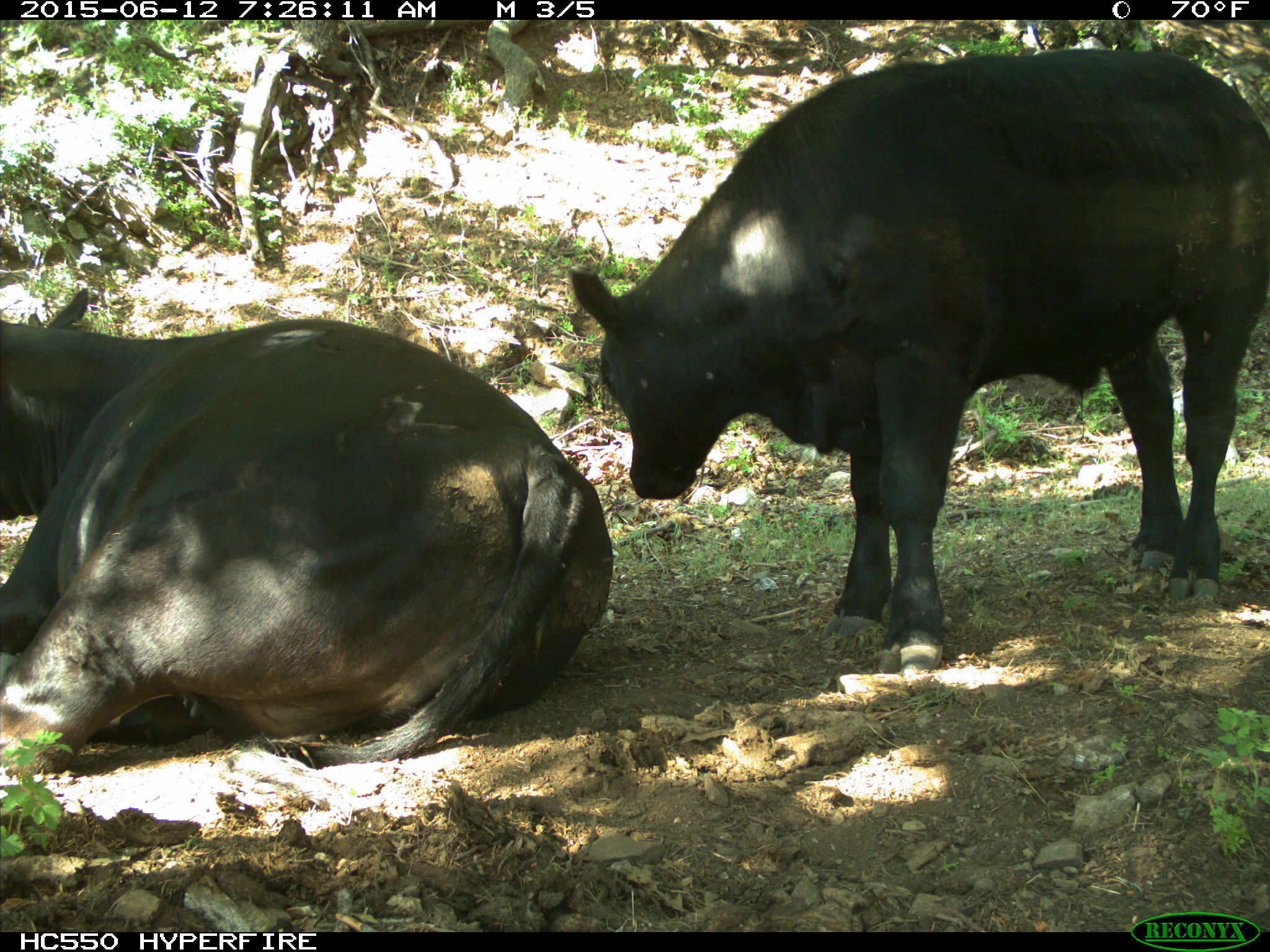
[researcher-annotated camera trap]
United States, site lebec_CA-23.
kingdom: Animalia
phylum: Chordata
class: Mammalia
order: Artiodactyla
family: Bovidae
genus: Bos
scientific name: Bos taurus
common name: domestic cow